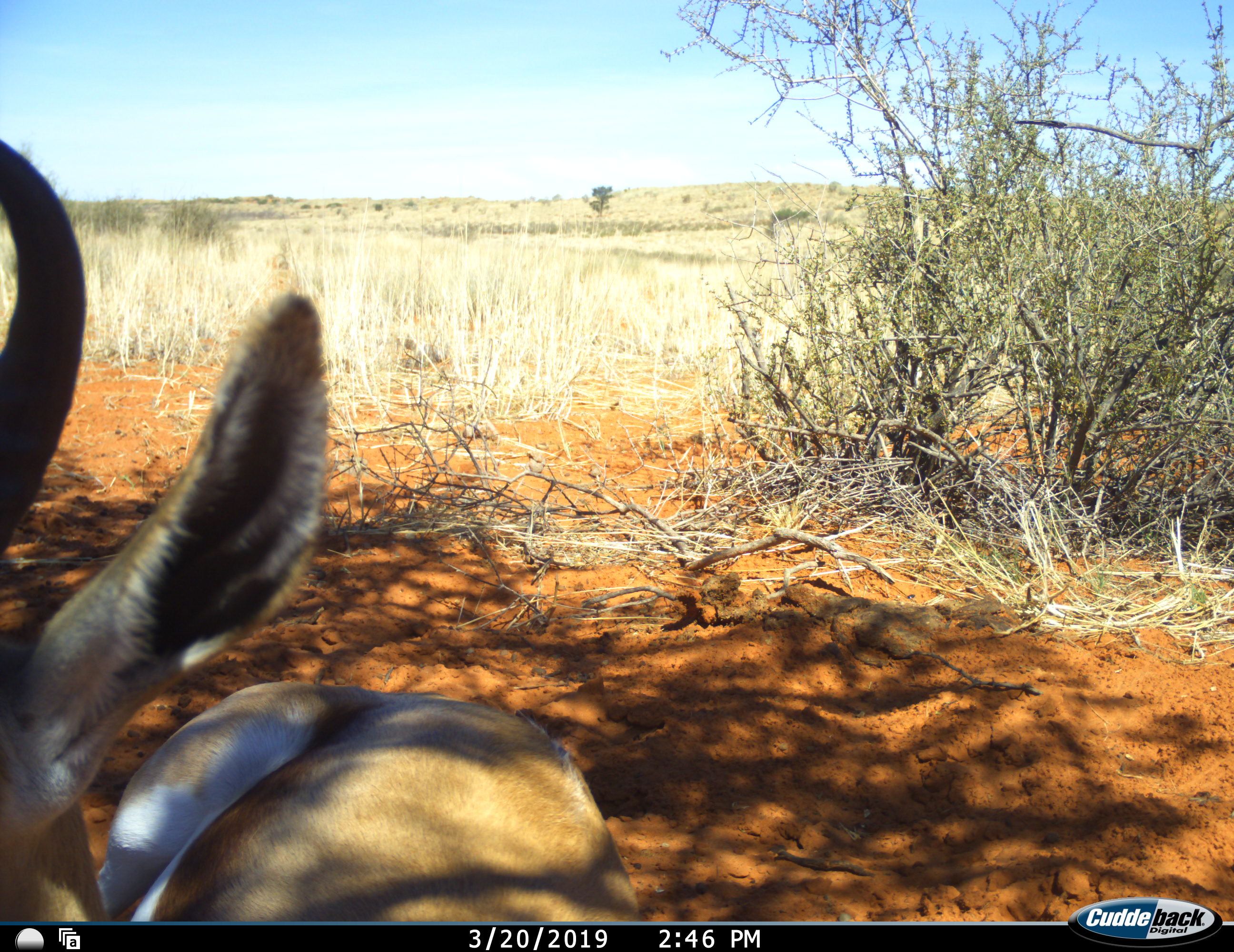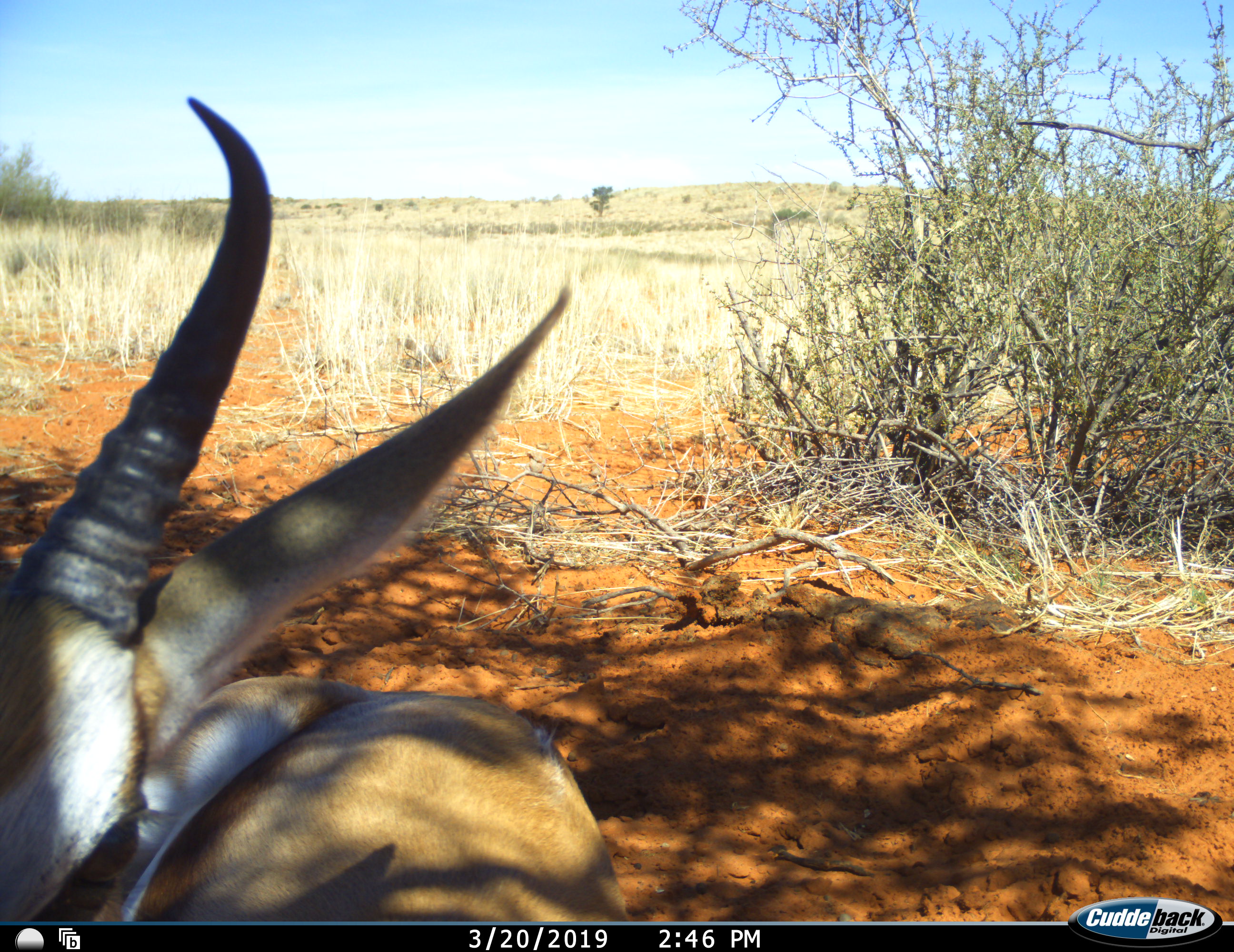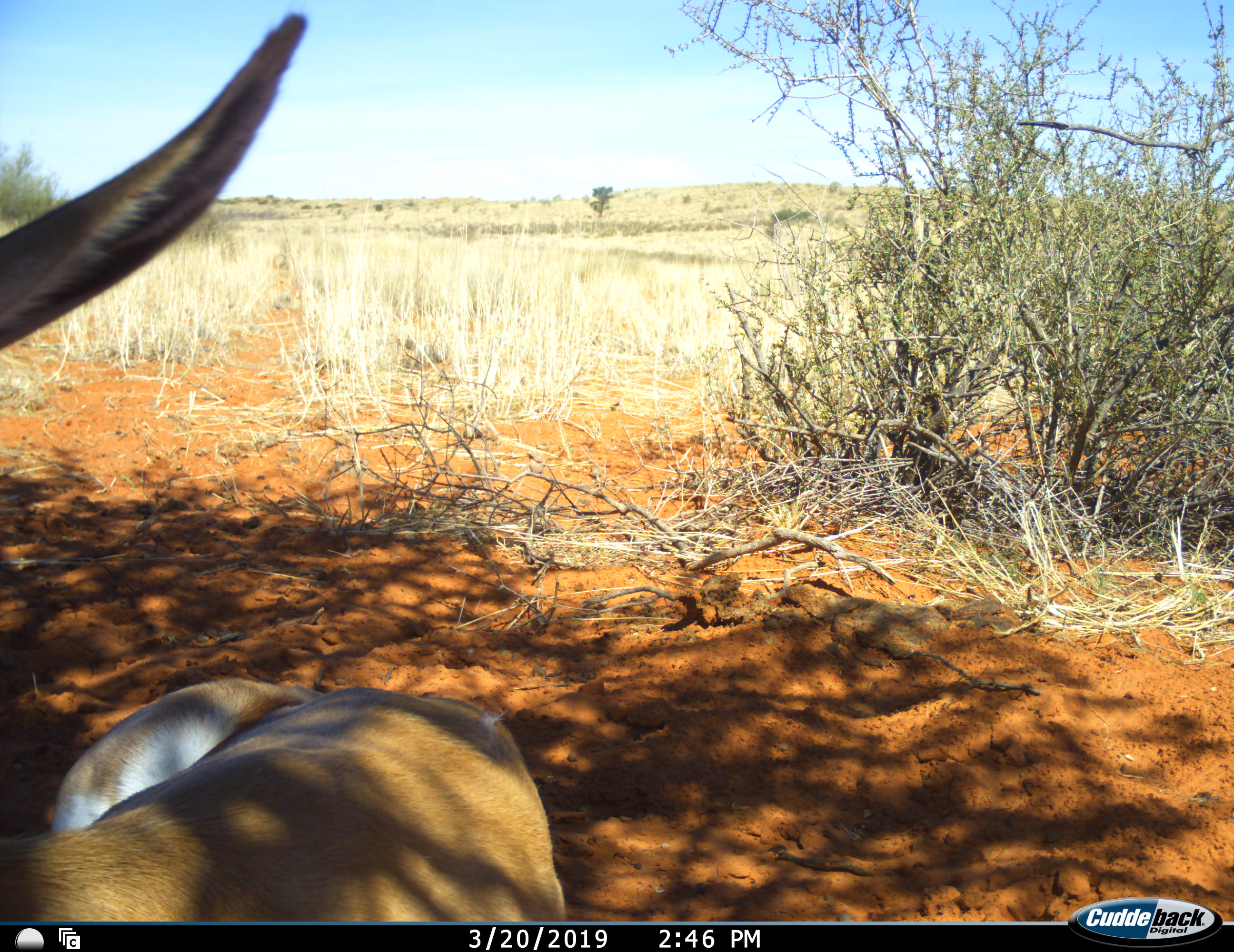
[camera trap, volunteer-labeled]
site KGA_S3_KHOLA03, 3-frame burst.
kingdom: Animalia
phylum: Chordata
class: Mammalia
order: Artiodactyla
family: Bovidae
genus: Antidorcas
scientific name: Antidorcas marsupialis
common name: springbok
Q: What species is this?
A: Springbok (Antidorcas marsupialis).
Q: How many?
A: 1.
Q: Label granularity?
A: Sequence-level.